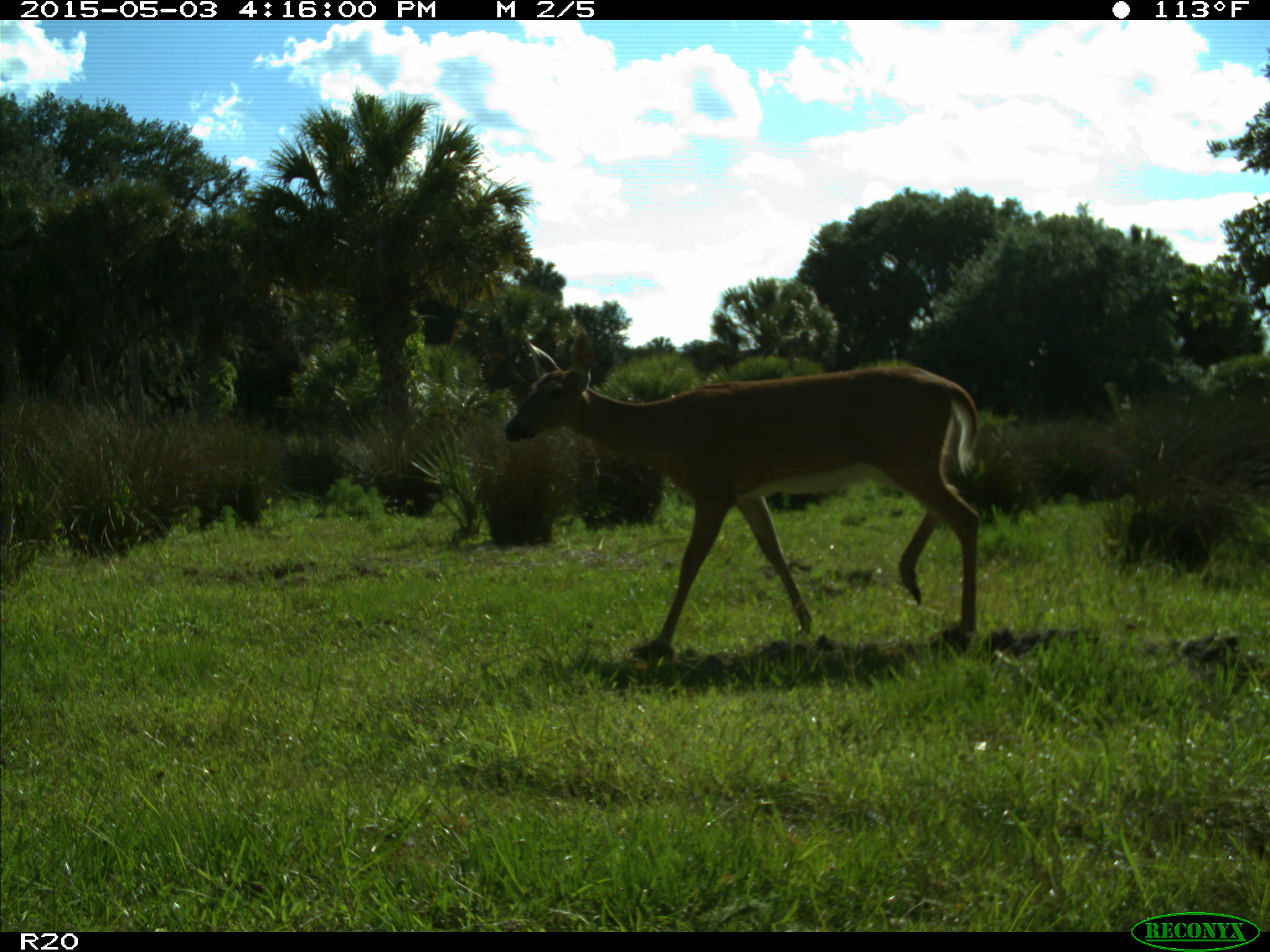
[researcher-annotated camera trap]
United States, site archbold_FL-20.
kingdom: Animalia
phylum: Chordata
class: Mammalia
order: Artiodactyla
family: Cervidae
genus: Odocoileus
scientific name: Odocoileus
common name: deer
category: unidentified deer